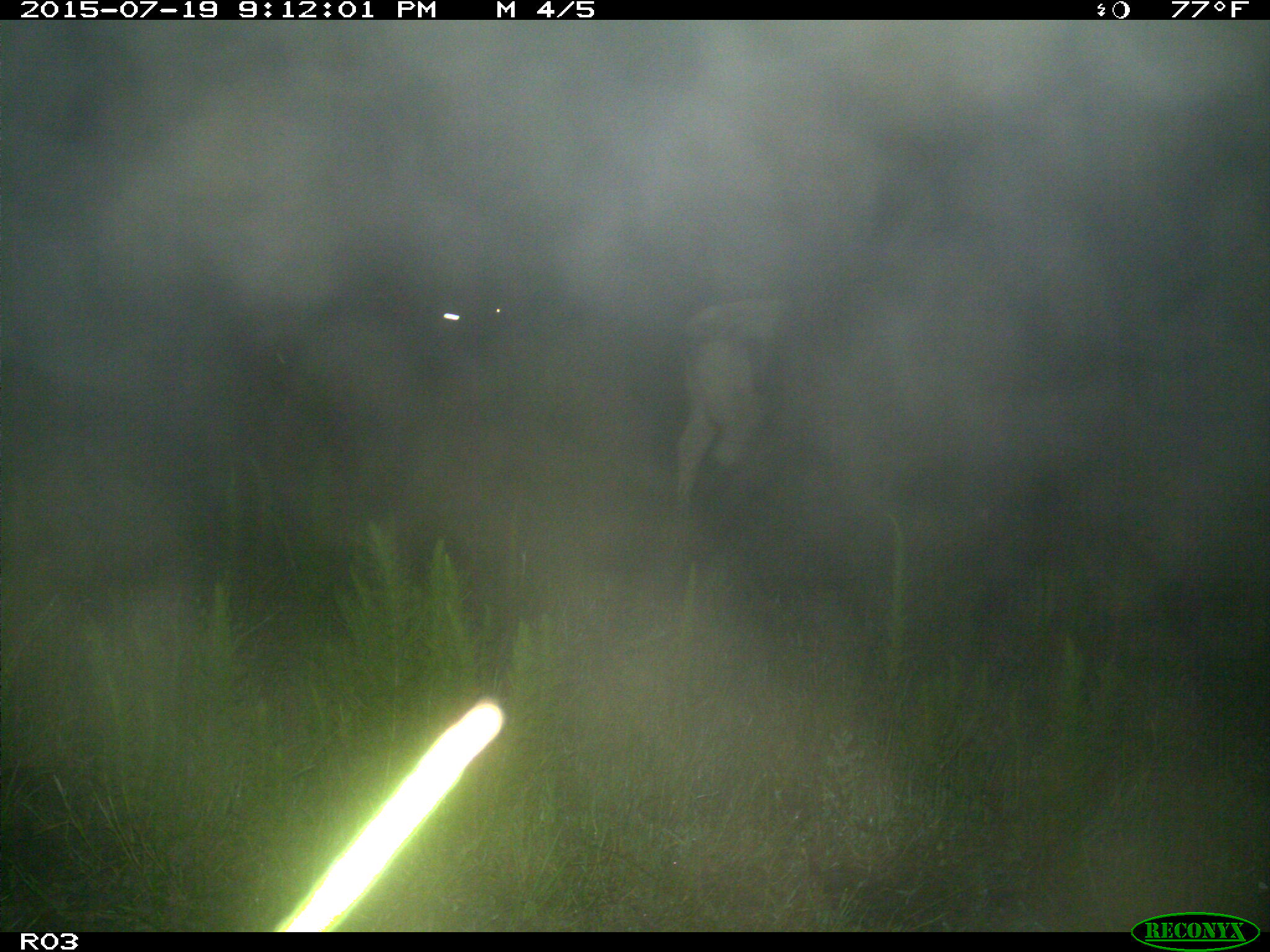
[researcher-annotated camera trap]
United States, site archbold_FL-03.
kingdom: Animalia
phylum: Chordata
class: Mammalia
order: Artiodactyla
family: Bovidae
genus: Bos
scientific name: Bos taurus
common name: domestic cow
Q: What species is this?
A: Bos taurus (domestic cow).